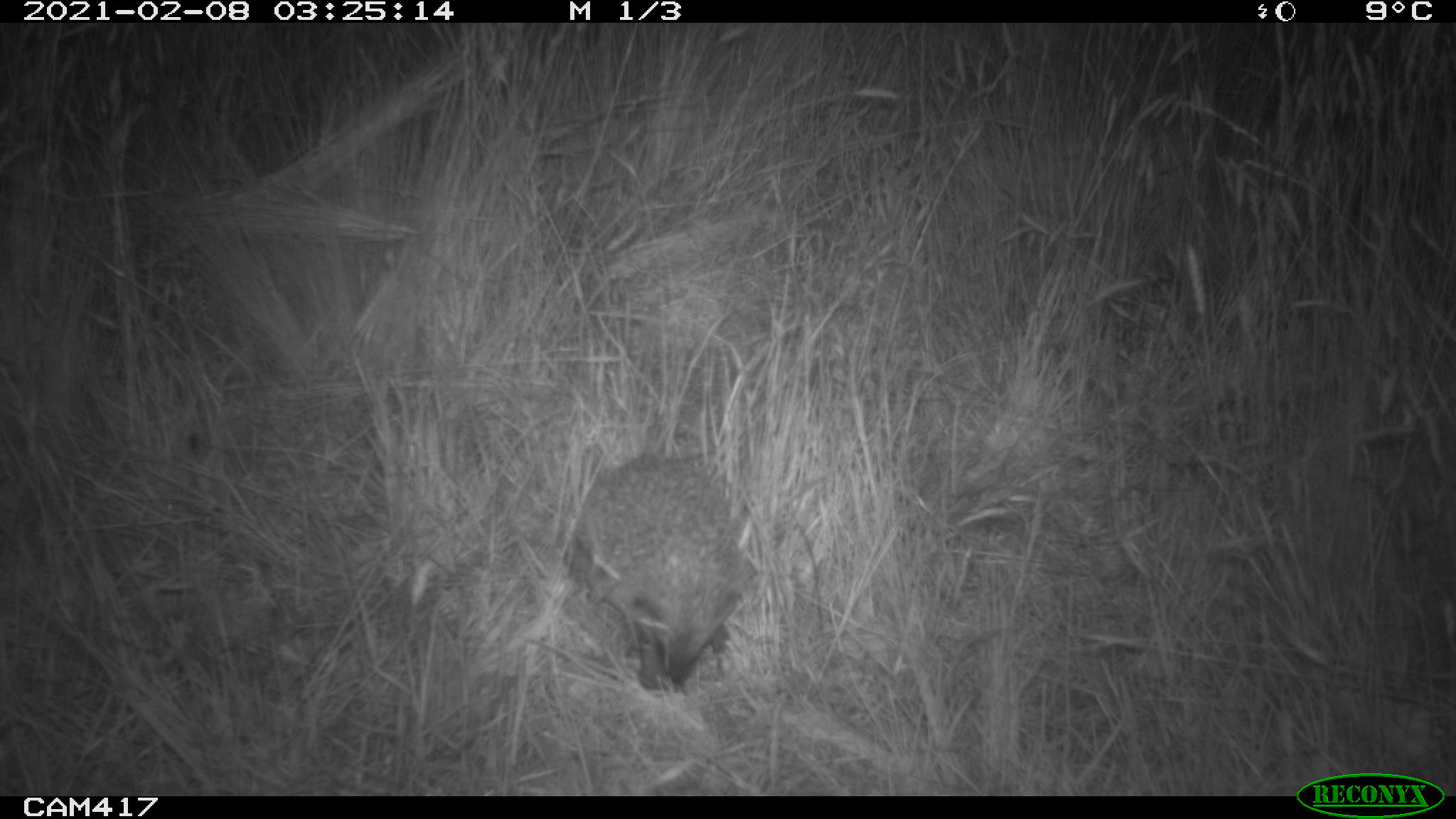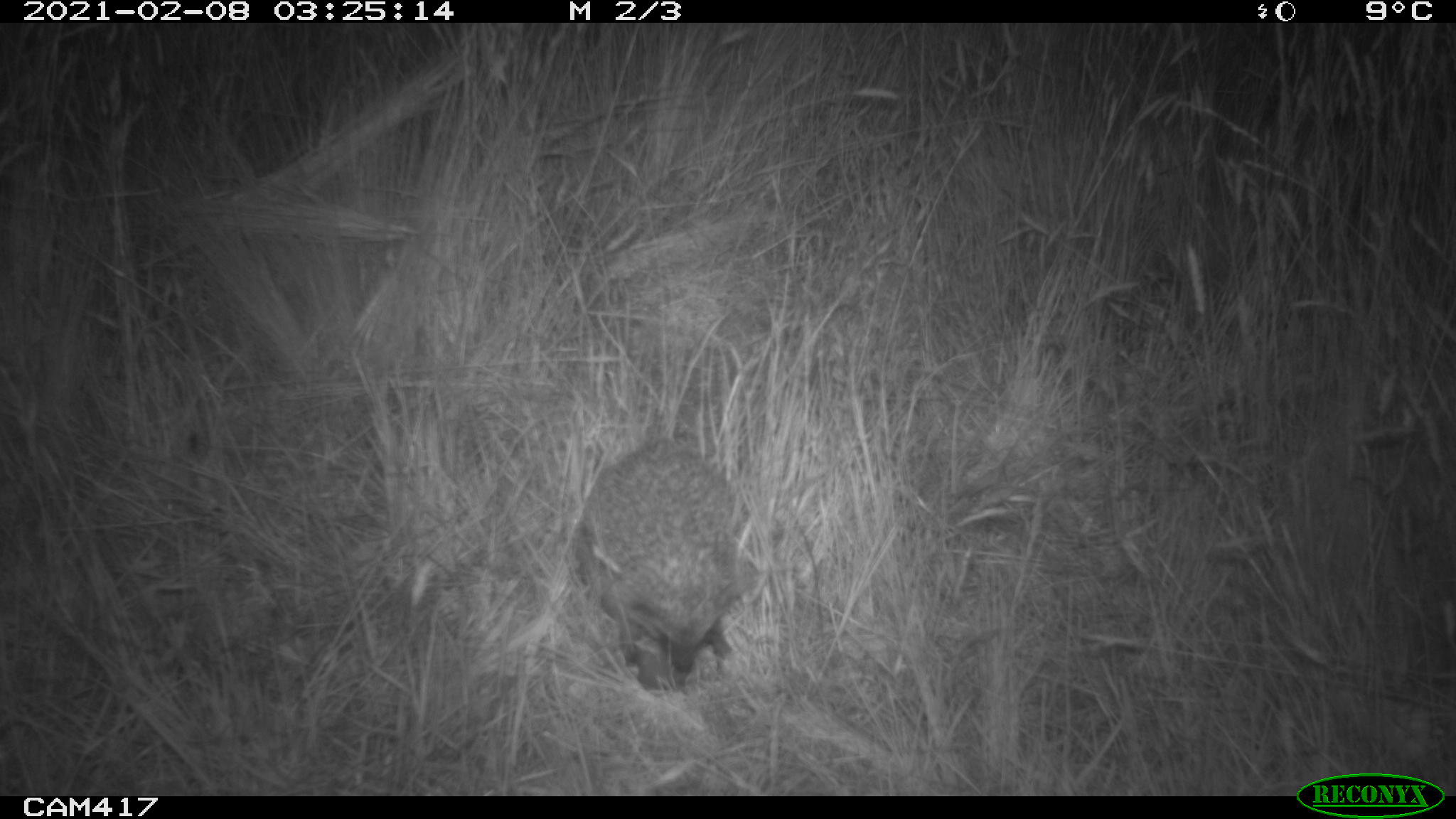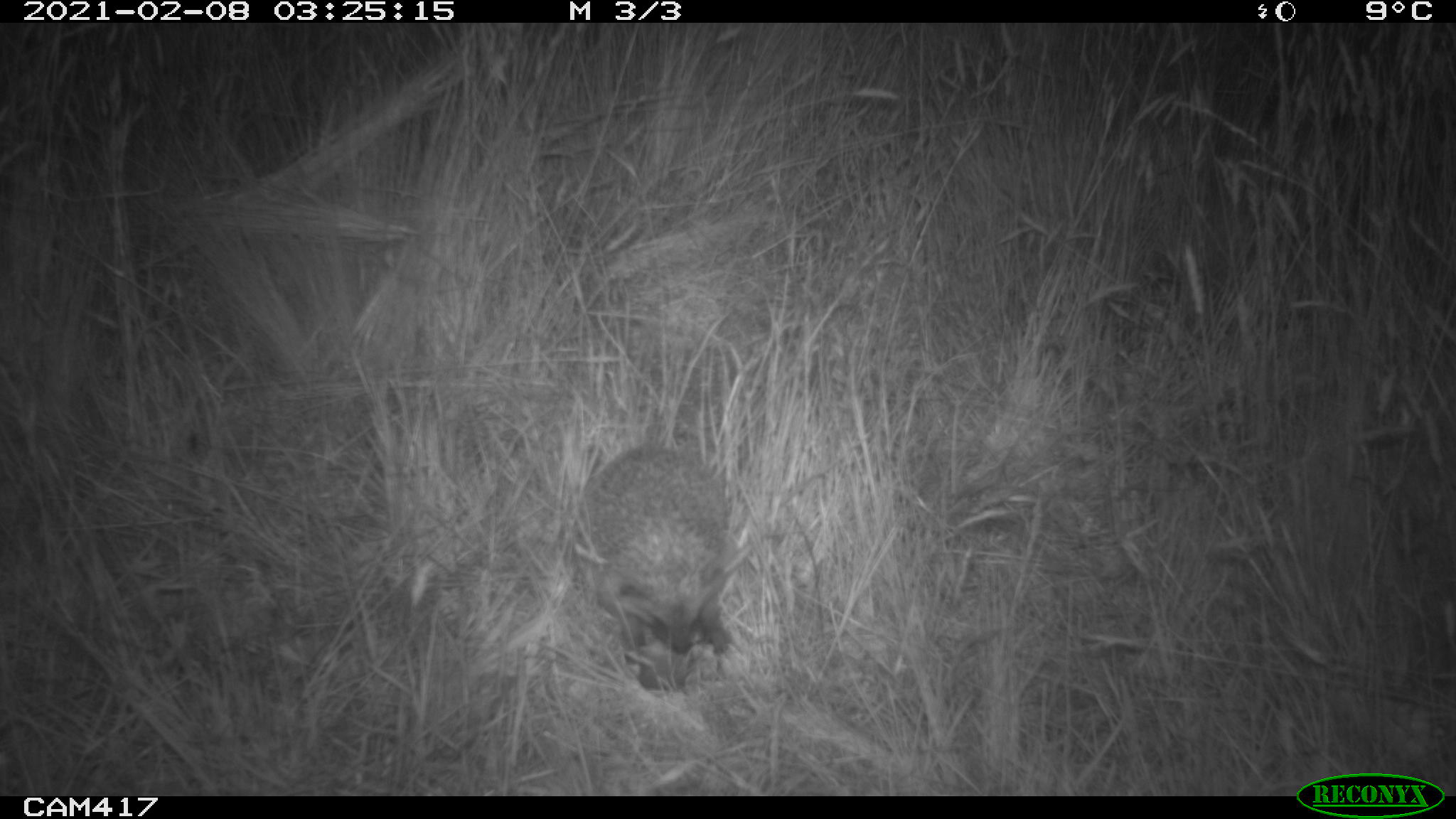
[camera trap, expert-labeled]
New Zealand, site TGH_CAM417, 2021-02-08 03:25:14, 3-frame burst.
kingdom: Animalia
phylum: Chordata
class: Mammalia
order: Eulipotyphla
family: Erinaceidae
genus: Erinaceus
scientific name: Erinaceus europaeus europaeus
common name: european hedgehog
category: hedgehog